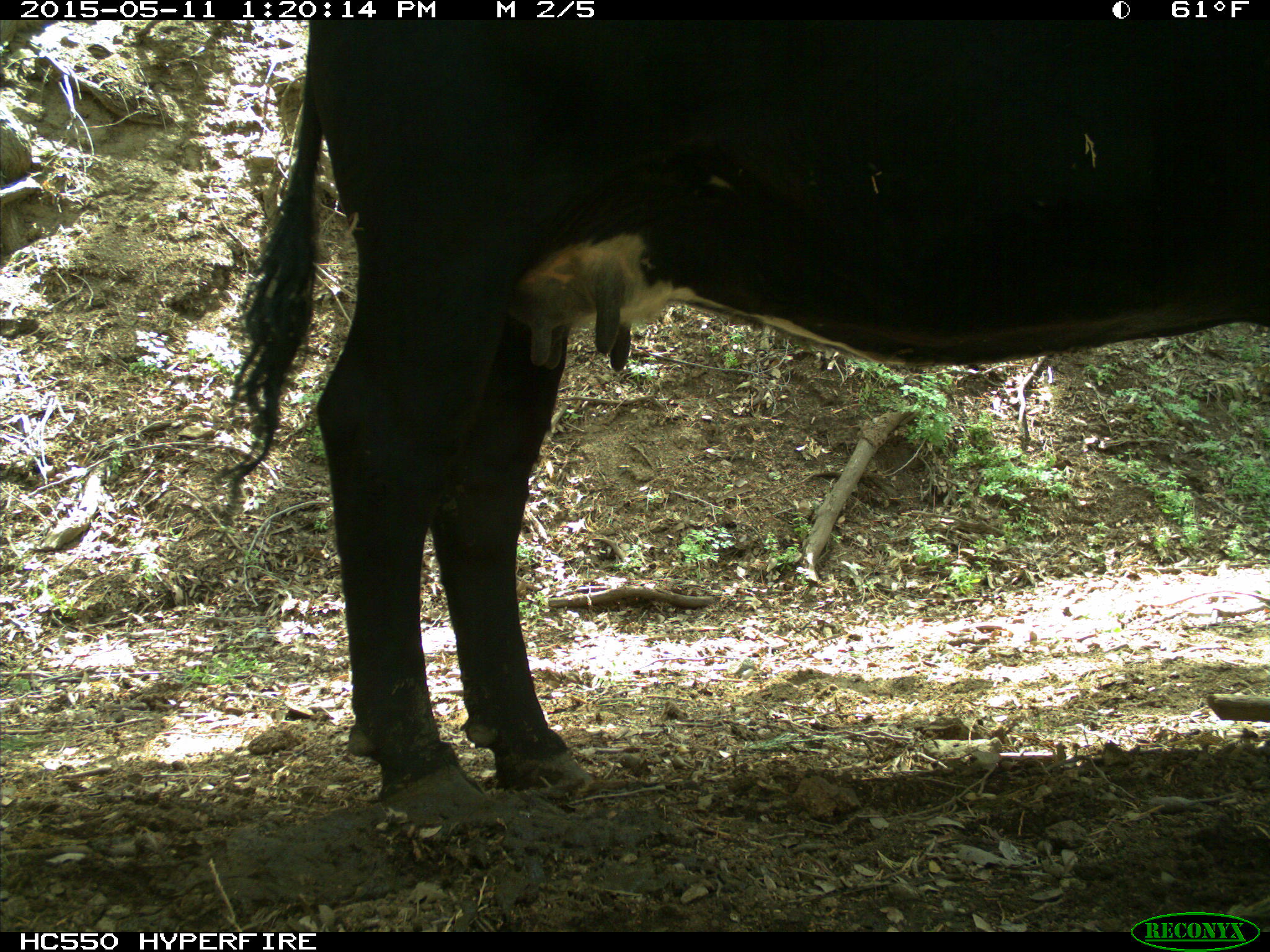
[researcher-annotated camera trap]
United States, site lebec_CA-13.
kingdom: Animalia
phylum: Chordata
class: Mammalia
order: Artiodactyla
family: Bovidae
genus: Bos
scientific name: Bos taurus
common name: domestic cow